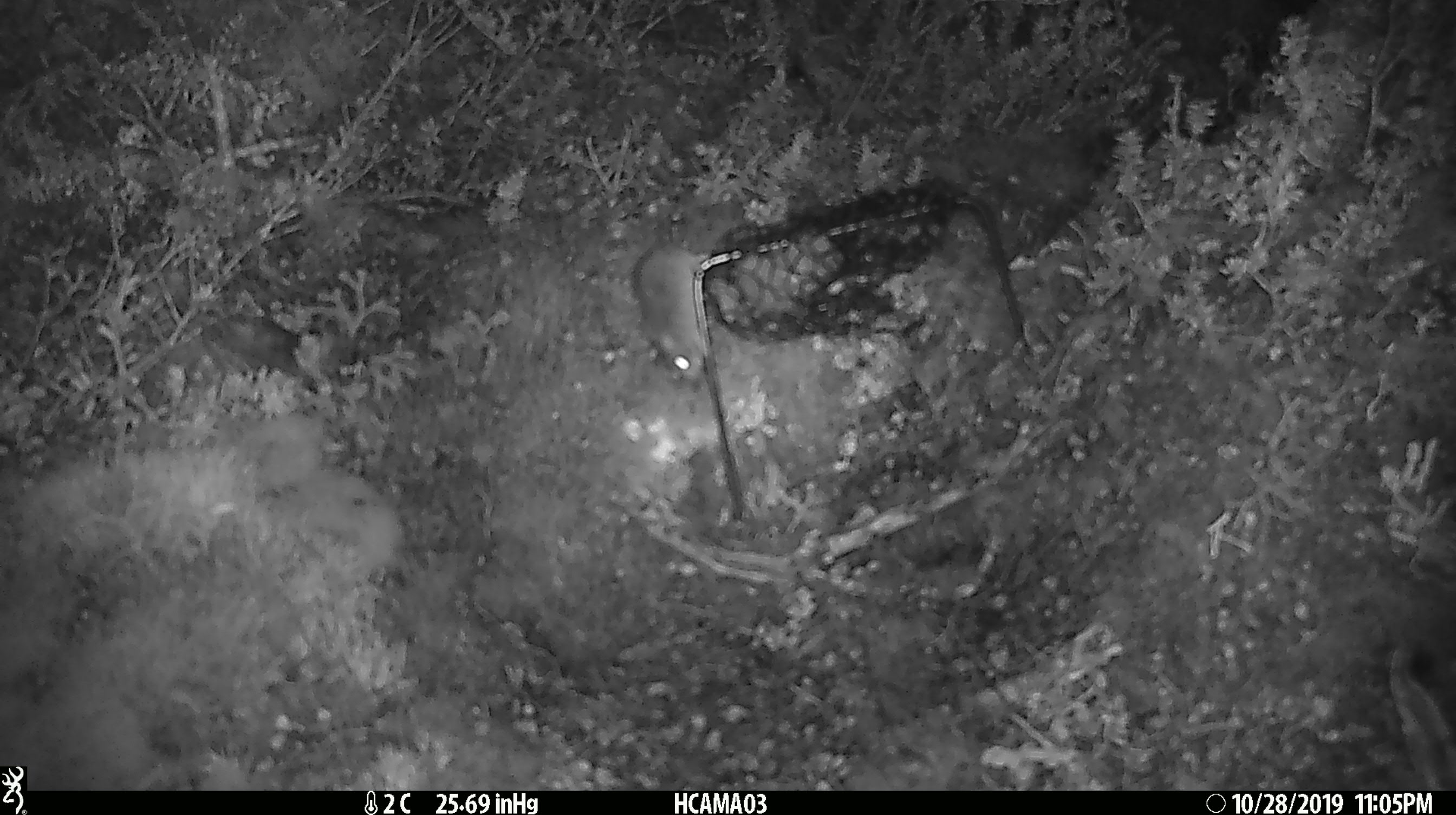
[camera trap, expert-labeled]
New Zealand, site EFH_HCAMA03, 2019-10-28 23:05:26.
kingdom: Animalia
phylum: Chordata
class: Mammalia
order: Rodentia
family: Muridae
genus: Mus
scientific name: Mus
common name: mouse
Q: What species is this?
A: Mouse (Mus).